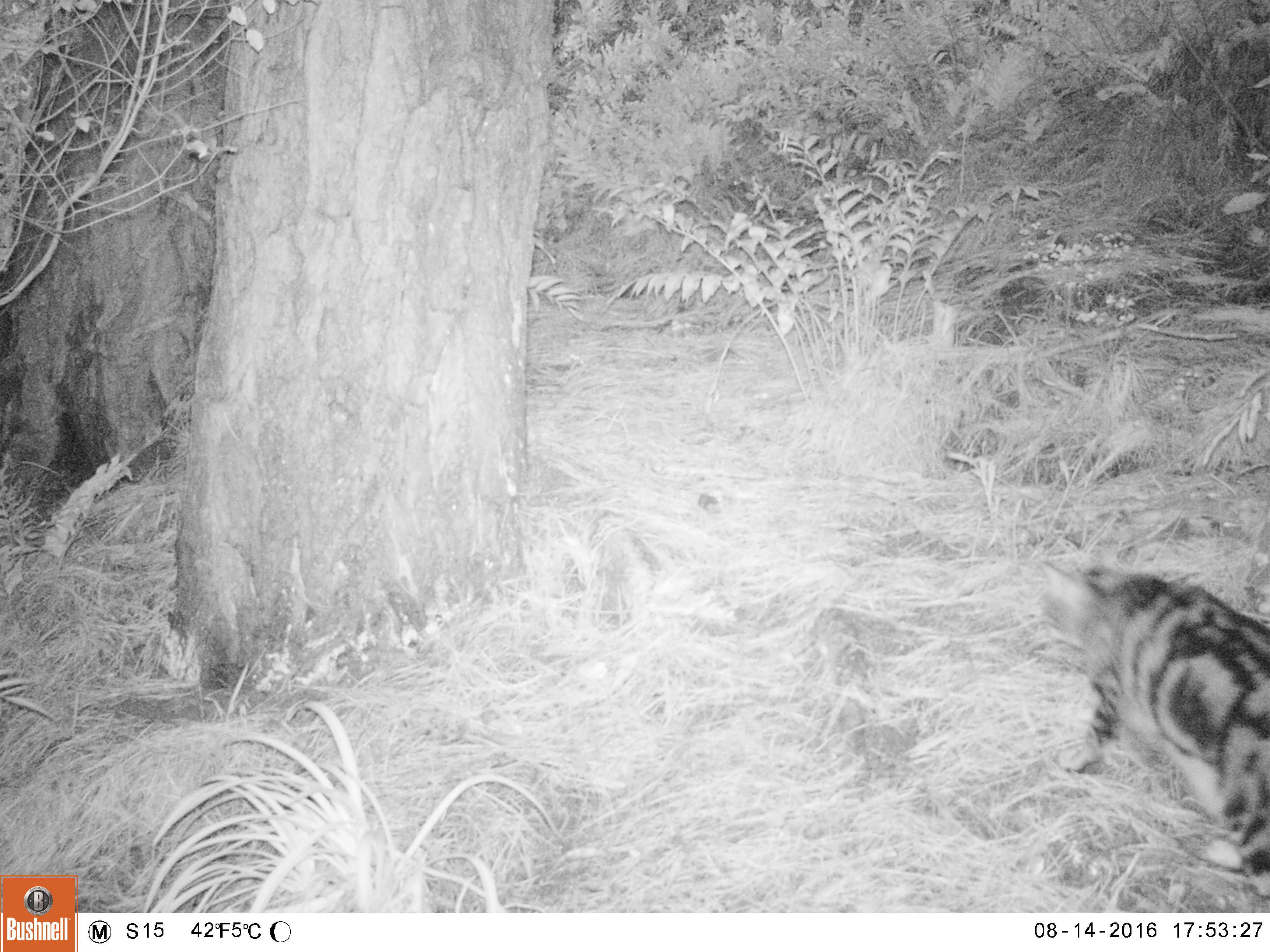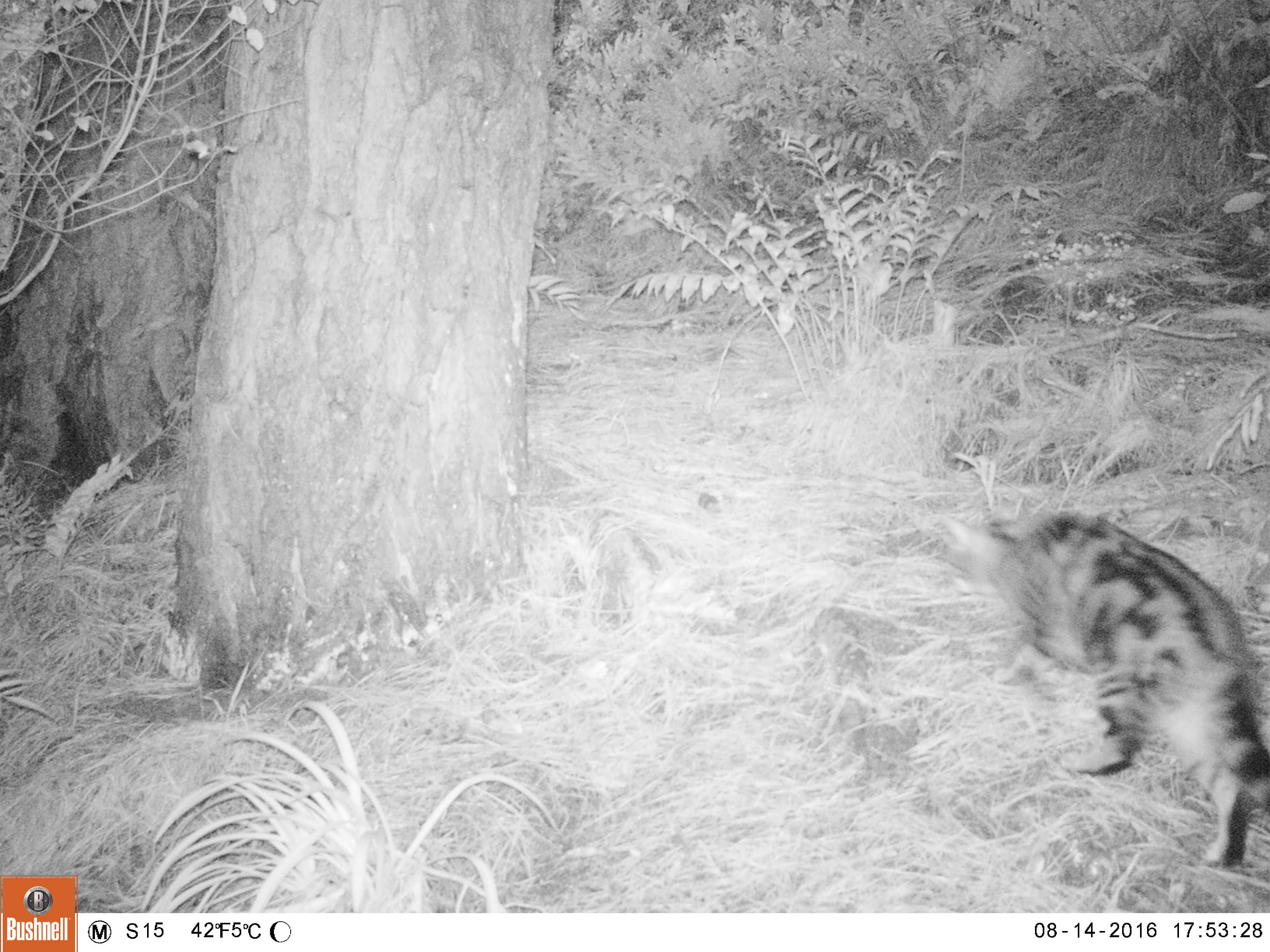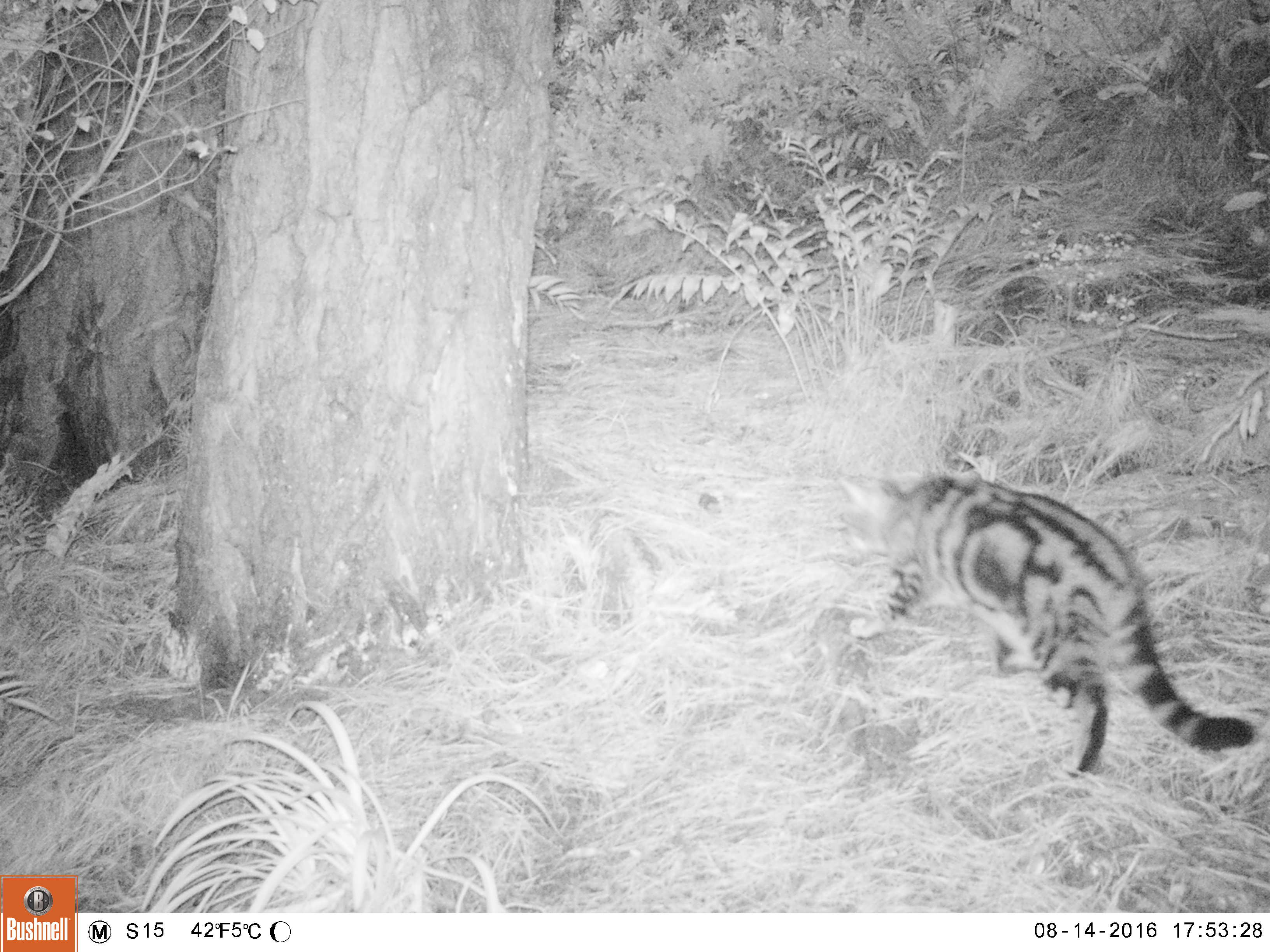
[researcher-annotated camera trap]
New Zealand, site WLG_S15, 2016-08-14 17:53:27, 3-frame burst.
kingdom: Animalia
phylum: Chordata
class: Mammalia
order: Carnivora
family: Felidae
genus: Felis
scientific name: Felis catus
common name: domestic cat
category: cat